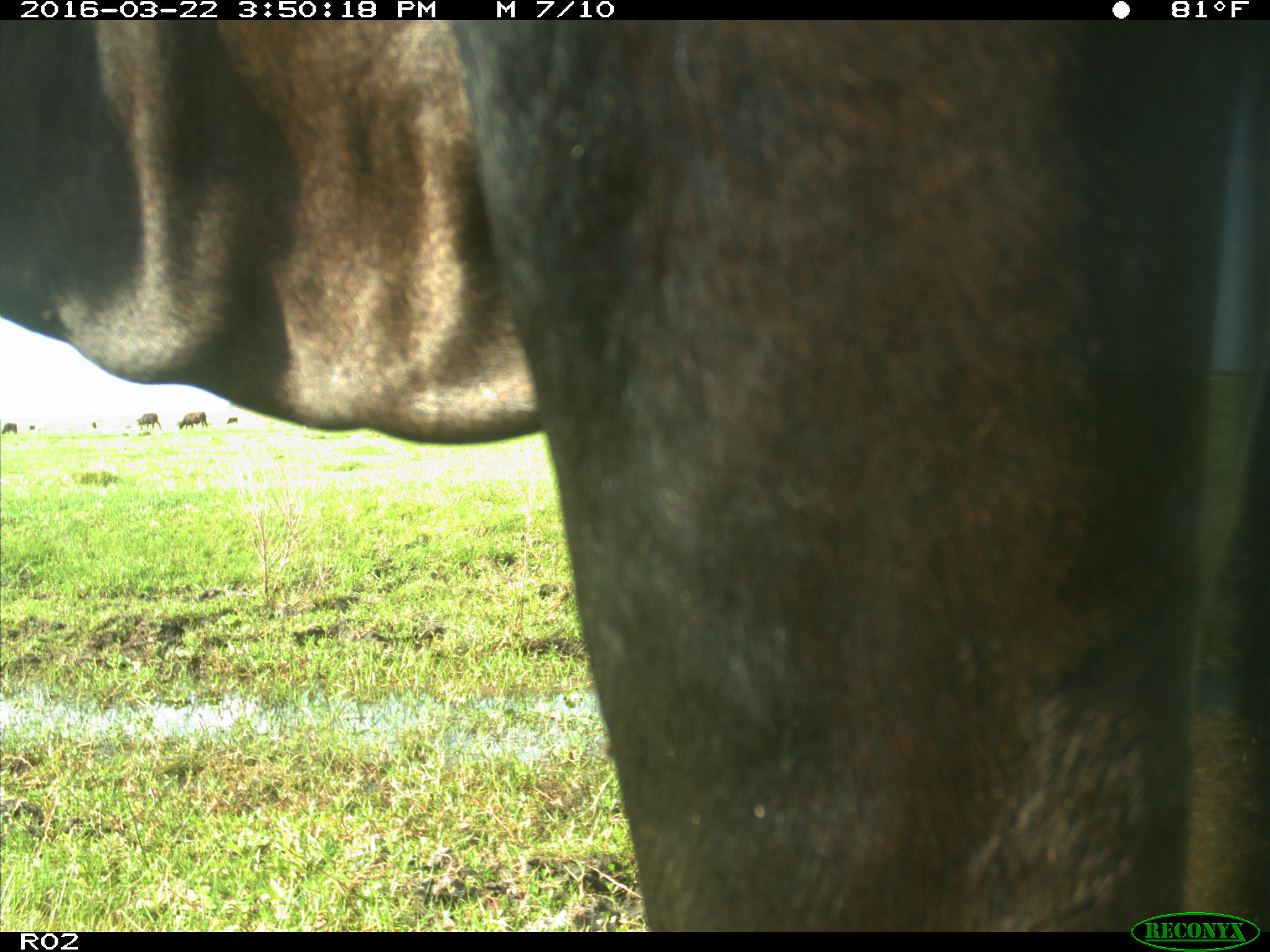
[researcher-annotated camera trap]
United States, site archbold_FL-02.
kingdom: Animalia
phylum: Chordata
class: Mammalia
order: Artiodactyla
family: Bovidae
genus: Bos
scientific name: Bos taurus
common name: domestic cow